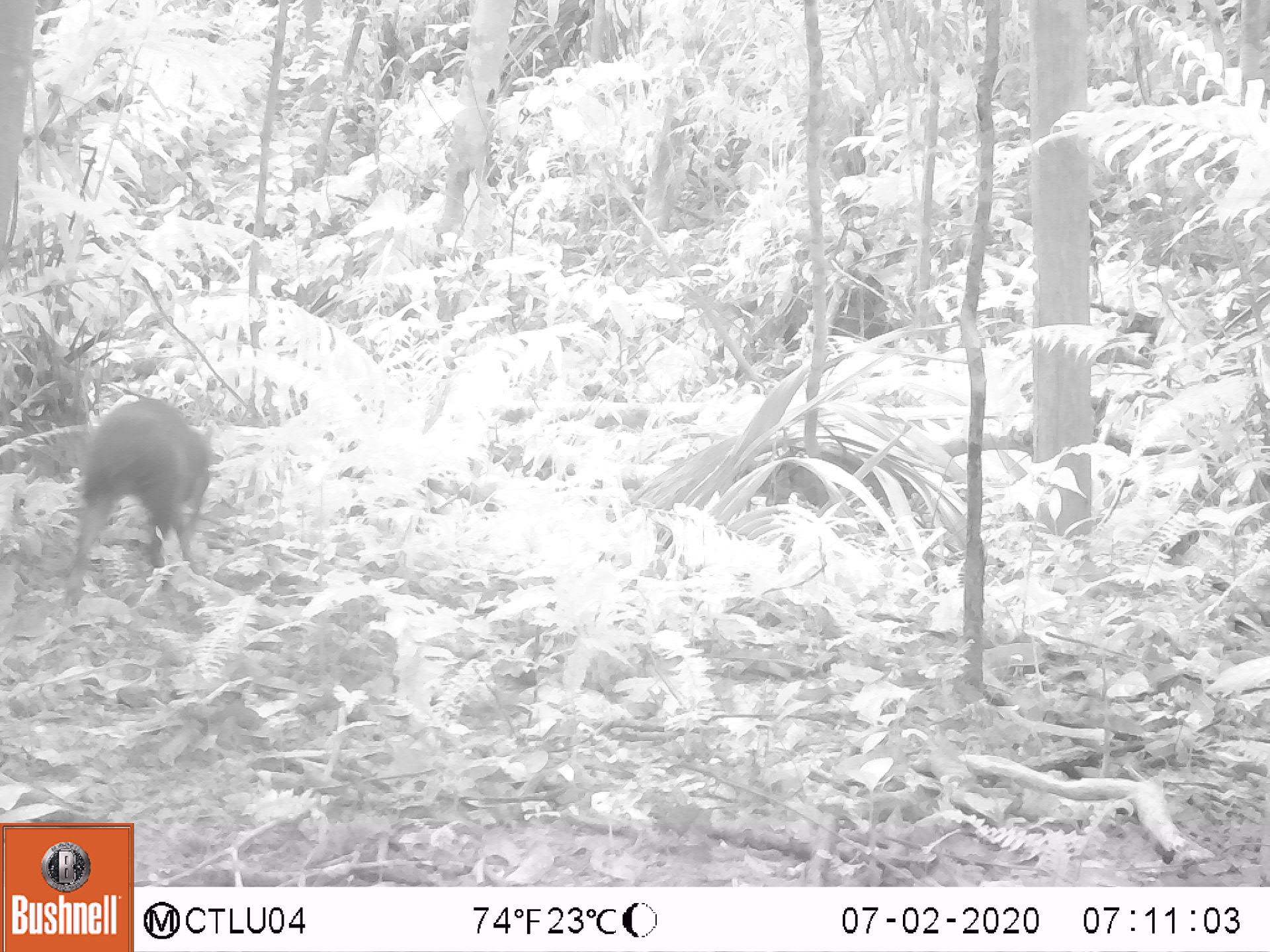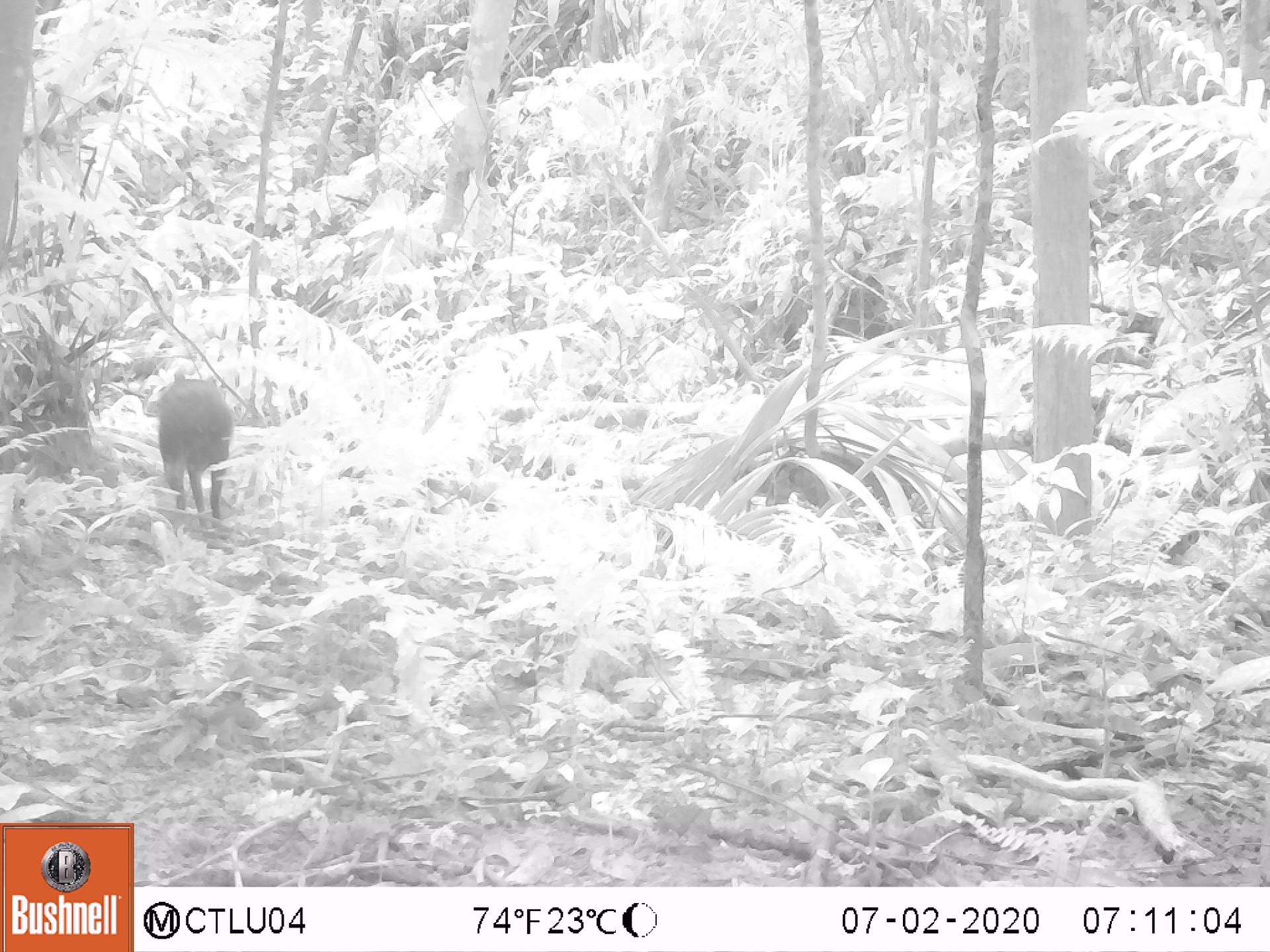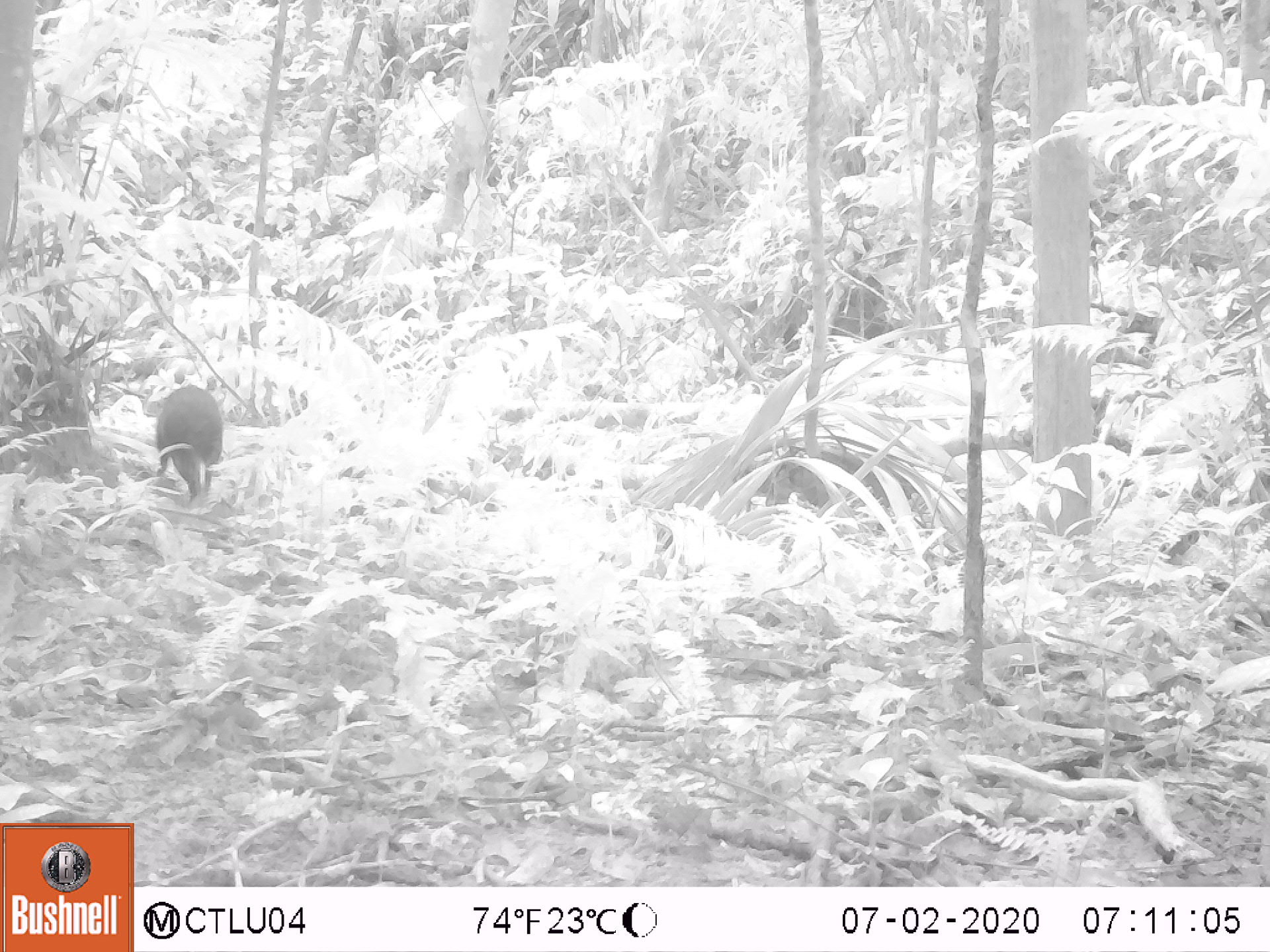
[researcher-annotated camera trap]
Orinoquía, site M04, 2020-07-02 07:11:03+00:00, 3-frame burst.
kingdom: Animalia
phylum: Chordata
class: Mammalia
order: Rodentia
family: Dasyproctidae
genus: Dasyprocta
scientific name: Dasyprocta fuliginosa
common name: black agouti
Black agouti (Dasyprocta fuliginosa).